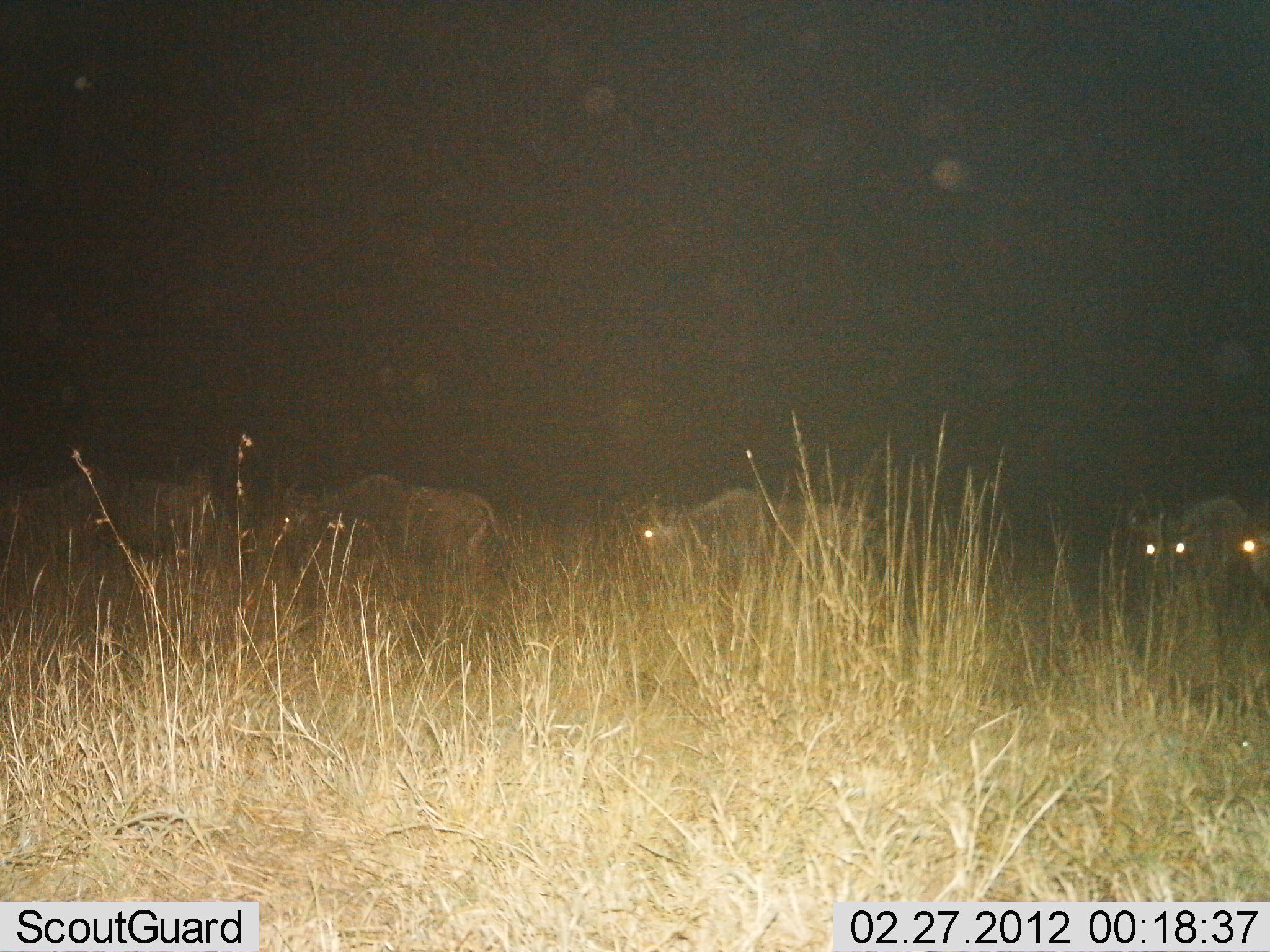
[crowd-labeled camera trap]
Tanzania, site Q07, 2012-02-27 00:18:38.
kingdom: Animalia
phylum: Chordata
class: Mammalia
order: Artiodactyla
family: Bovidae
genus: Connochaetes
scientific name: Connochaetes taurinus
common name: blue wildebeest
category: wildebeest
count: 5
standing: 62%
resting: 0%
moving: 46%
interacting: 0%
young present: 0%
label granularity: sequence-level